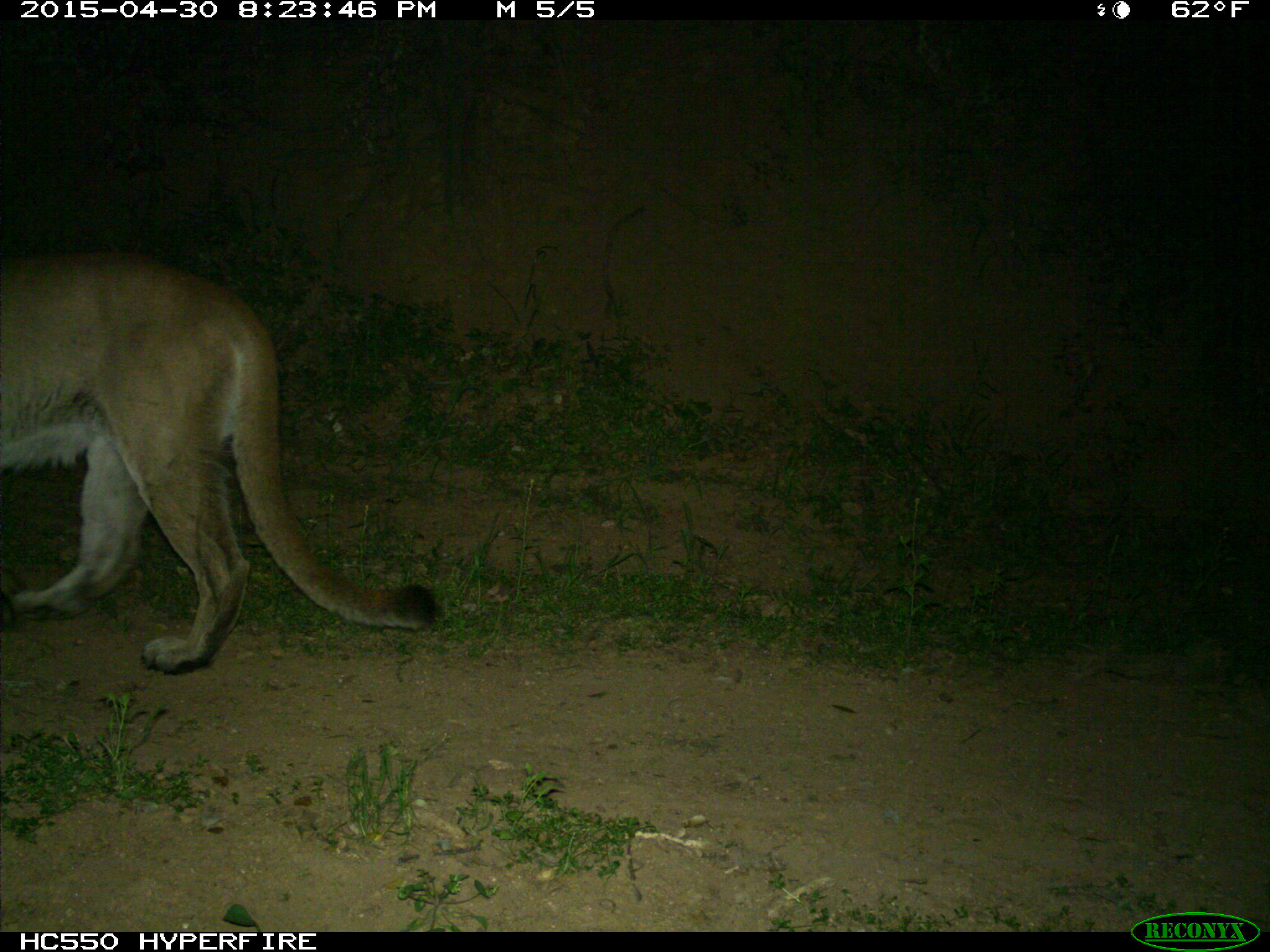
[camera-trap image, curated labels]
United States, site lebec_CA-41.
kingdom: Animalia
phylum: Chordata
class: Mammalia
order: Carnivora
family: Felidae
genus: Puma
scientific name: Puma concolor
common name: mountain lion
Puma concolor (mountain lion).